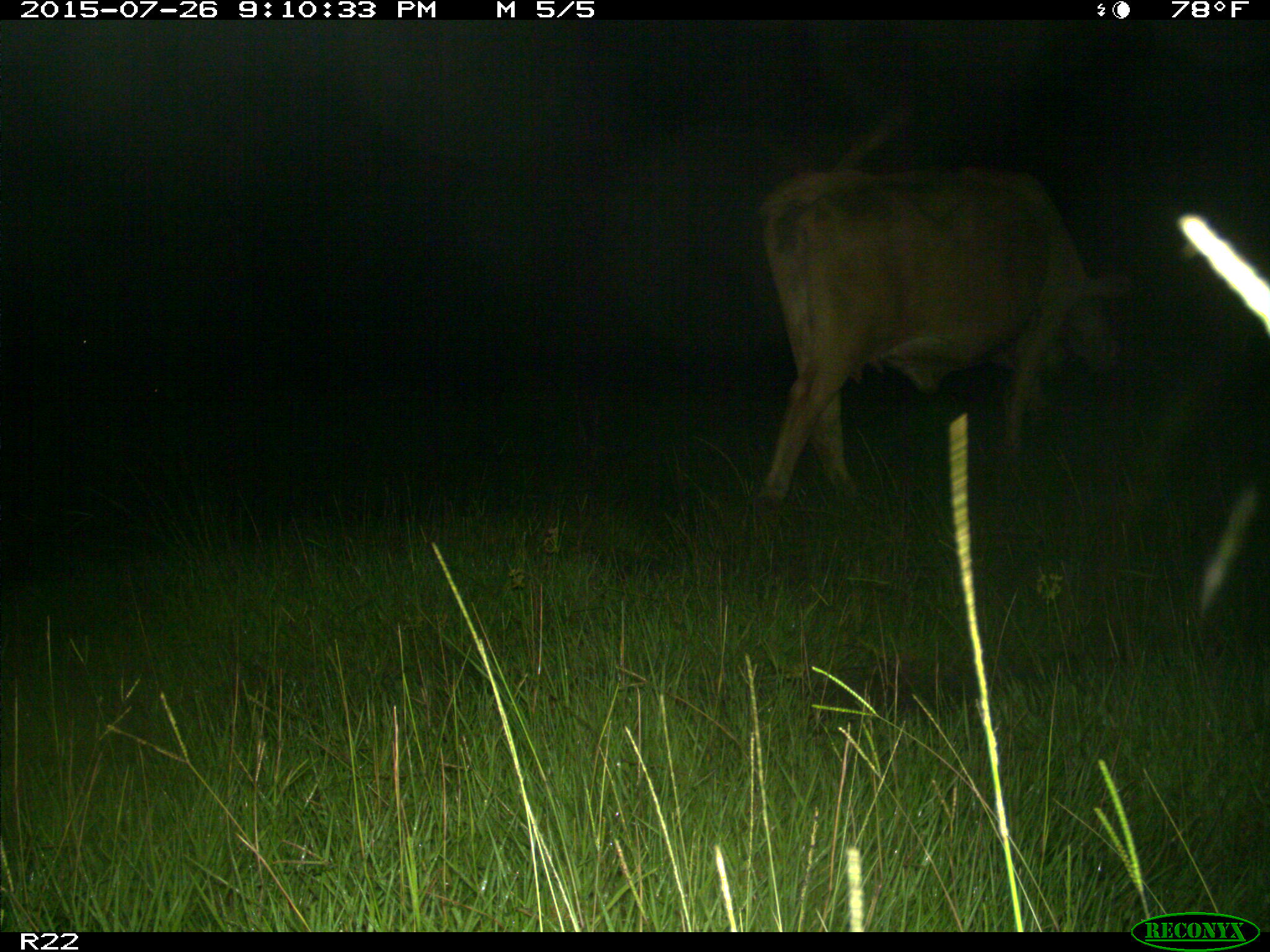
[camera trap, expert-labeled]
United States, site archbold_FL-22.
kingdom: Animalia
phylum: Chordata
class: Mammalia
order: Artiodactyla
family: Bovidae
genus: Bos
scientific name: Bos taurus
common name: domestic cow